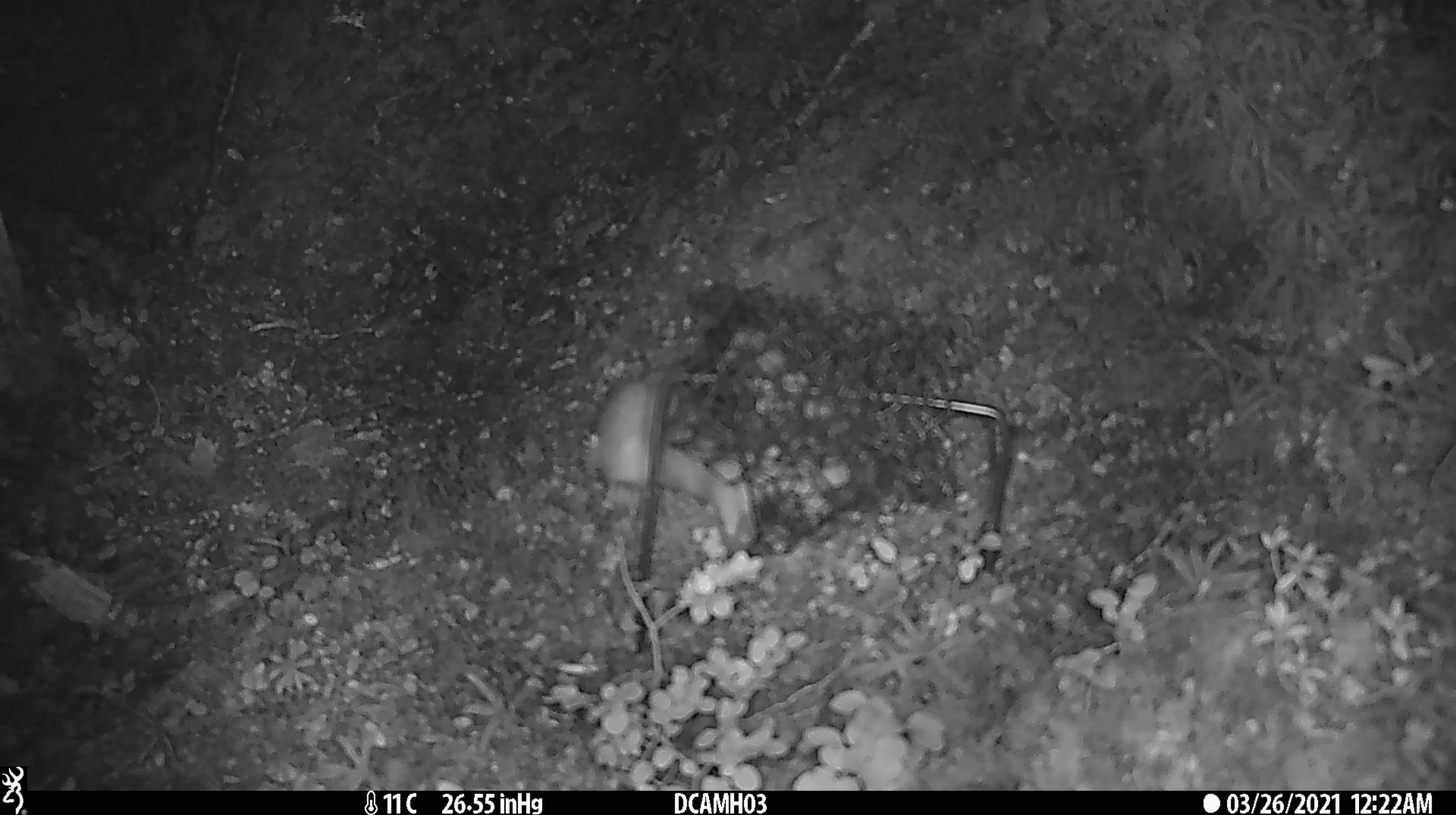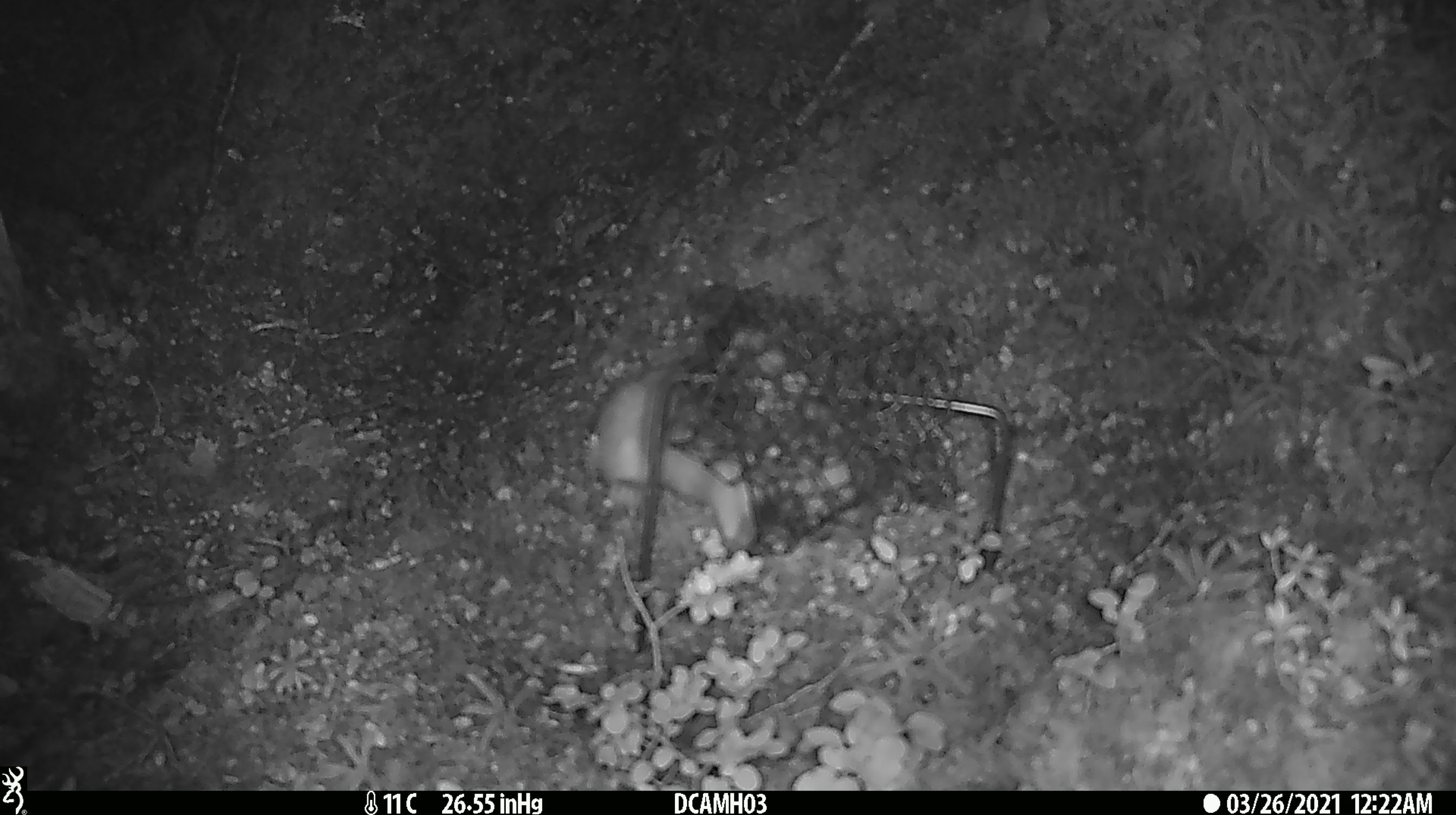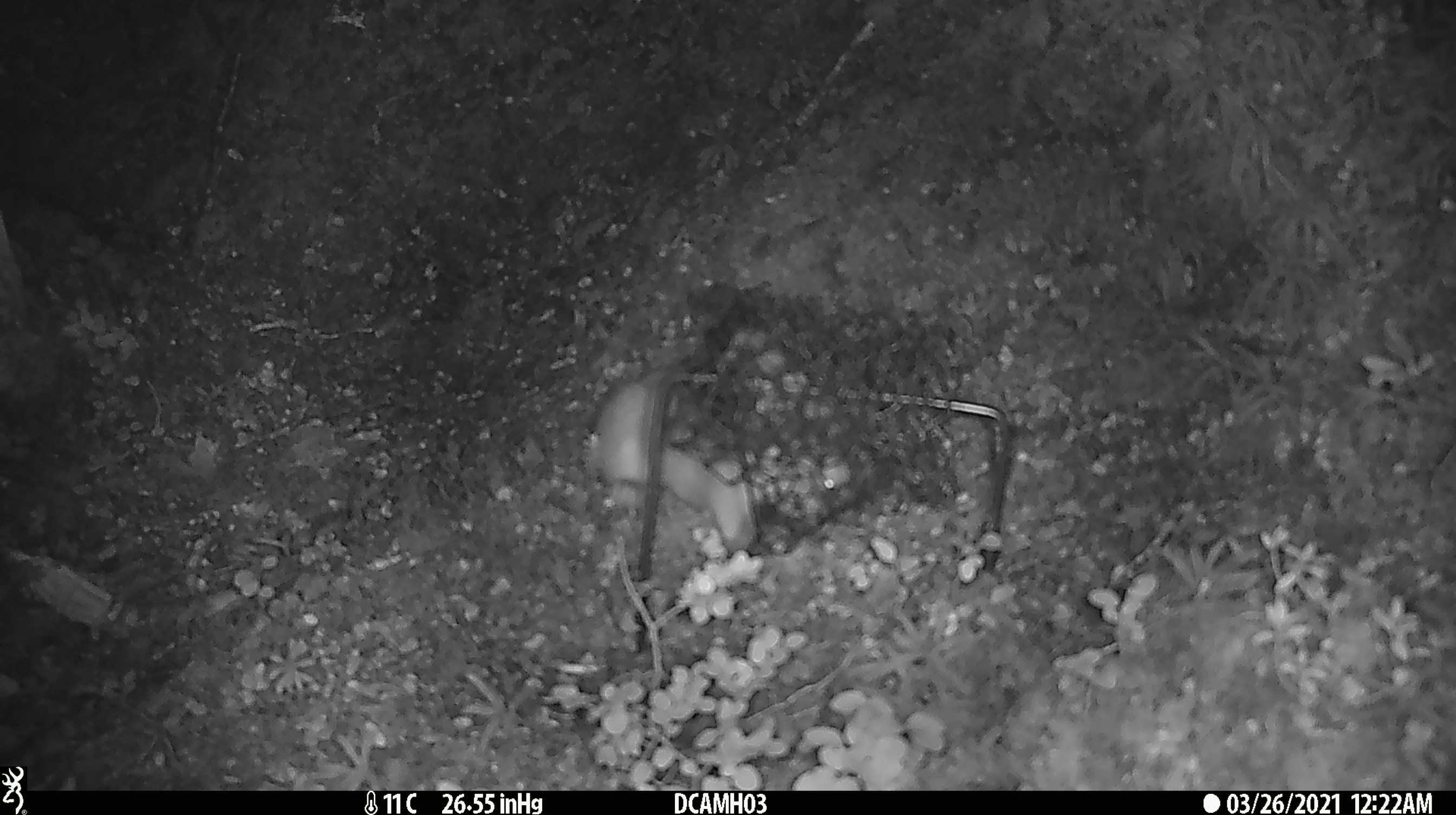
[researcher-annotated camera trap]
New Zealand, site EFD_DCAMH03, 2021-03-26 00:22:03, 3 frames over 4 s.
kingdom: Animalia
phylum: Chordata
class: Mammalia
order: Carnivora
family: Mustelidae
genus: Mustela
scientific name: Mustela erminea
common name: stoat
Stoat (Mustela erminea).